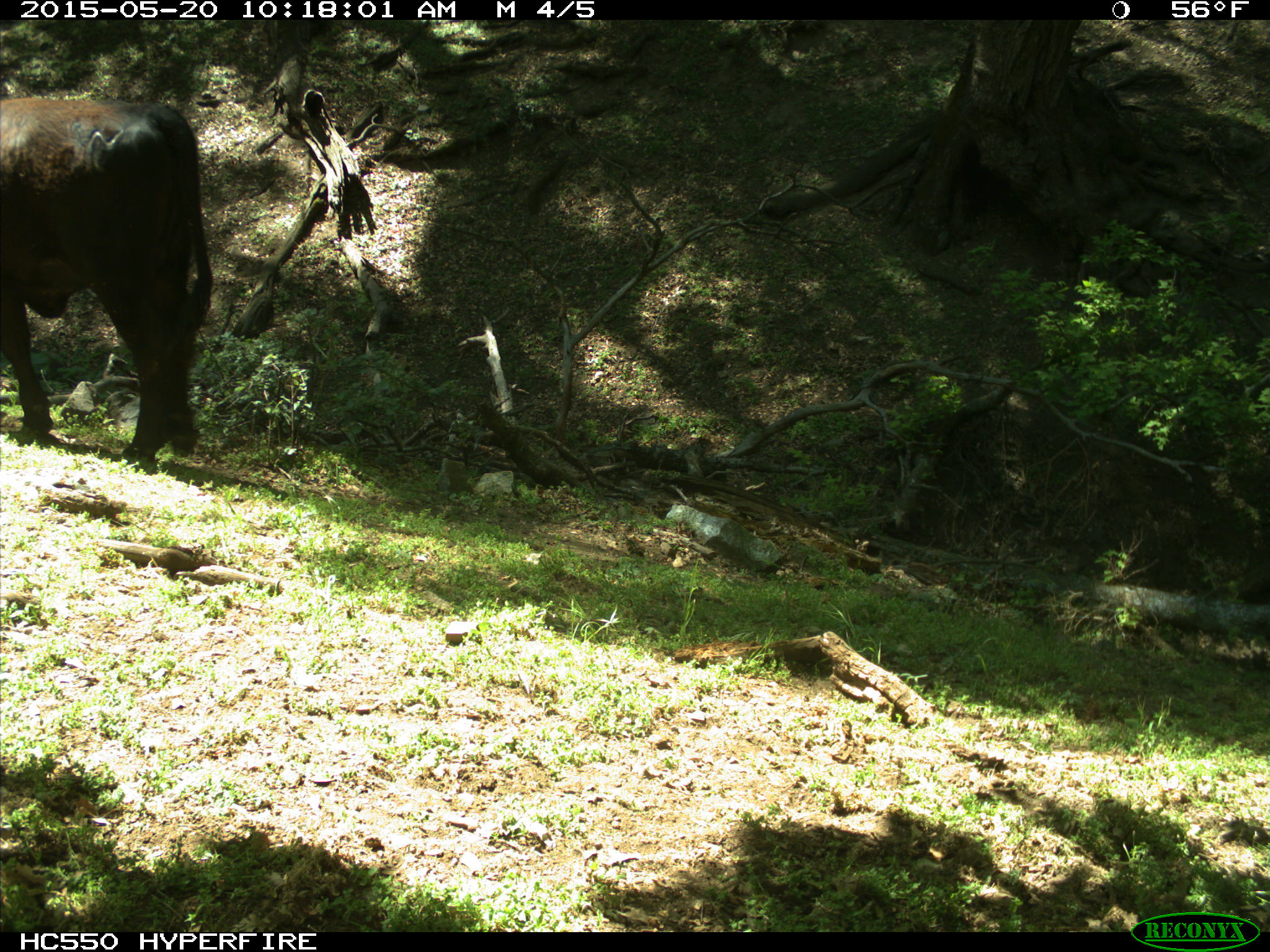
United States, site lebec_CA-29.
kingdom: Animalia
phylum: Chordata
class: Mammalia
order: Artiodactyla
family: Bovidae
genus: Bos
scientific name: Bos taurus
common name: domestic cow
Bos taurus (domestic cow).